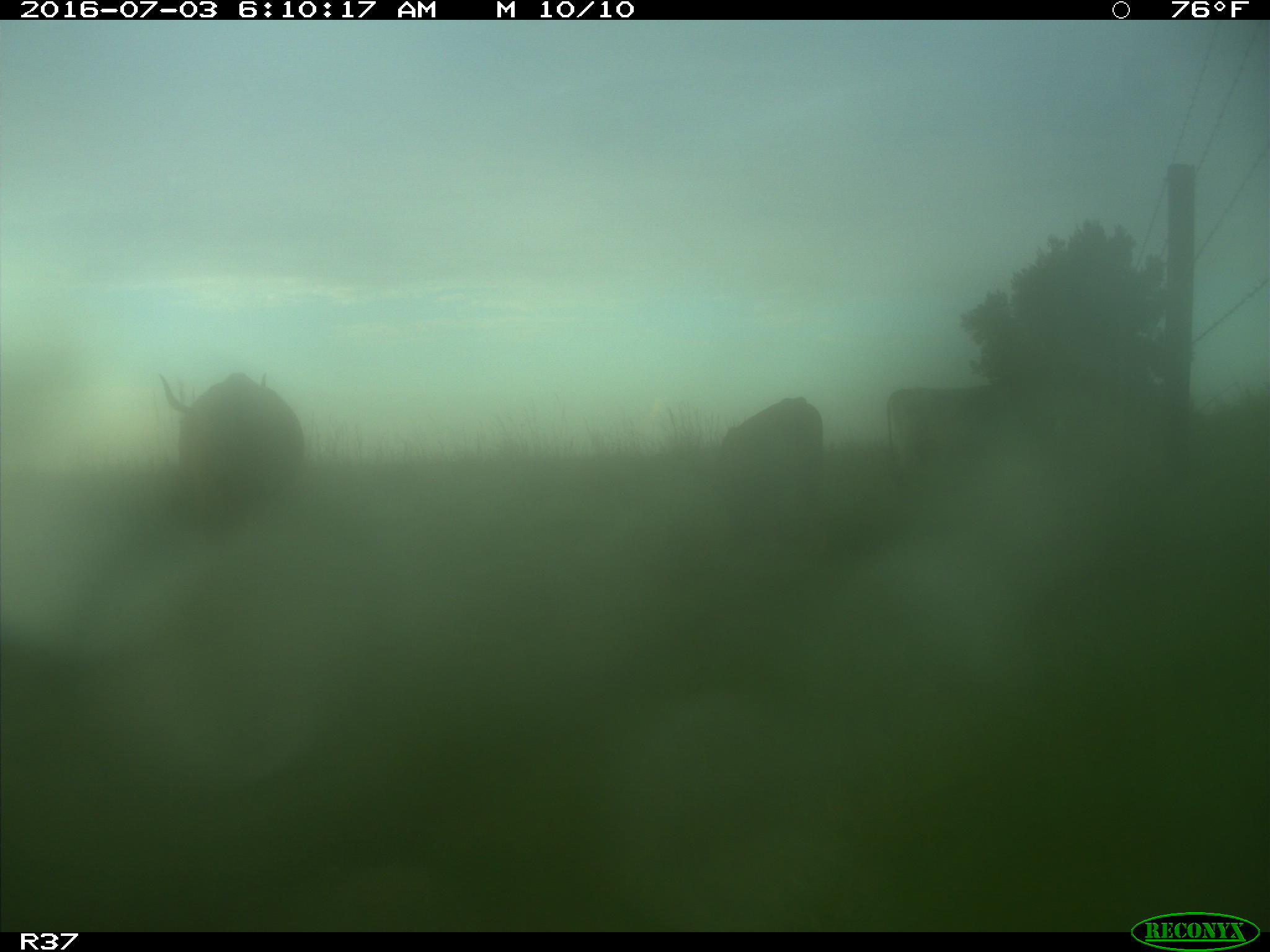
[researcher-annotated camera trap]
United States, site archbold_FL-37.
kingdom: Animalia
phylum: Chordata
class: Mammalia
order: Artiodactyla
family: Bovidae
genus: Bos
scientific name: Bos taurus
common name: domestic cow